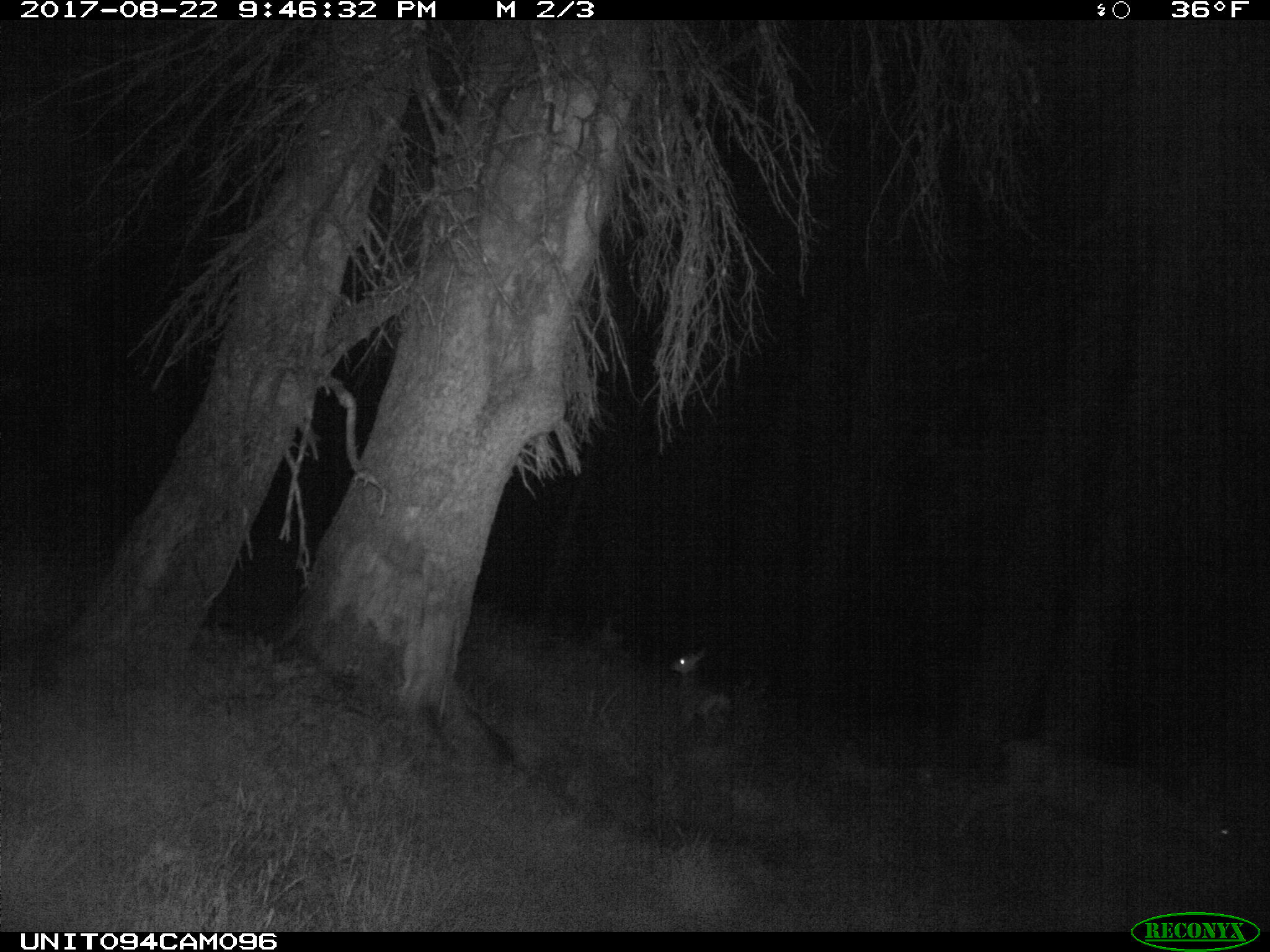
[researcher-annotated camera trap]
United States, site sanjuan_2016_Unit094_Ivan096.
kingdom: Animalia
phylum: Chordata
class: Mammalia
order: Artiodactyla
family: Cervidae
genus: Odocoileus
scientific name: Odocoileus hemionus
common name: mule deer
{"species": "Odocoileus hemionus (mule deer)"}